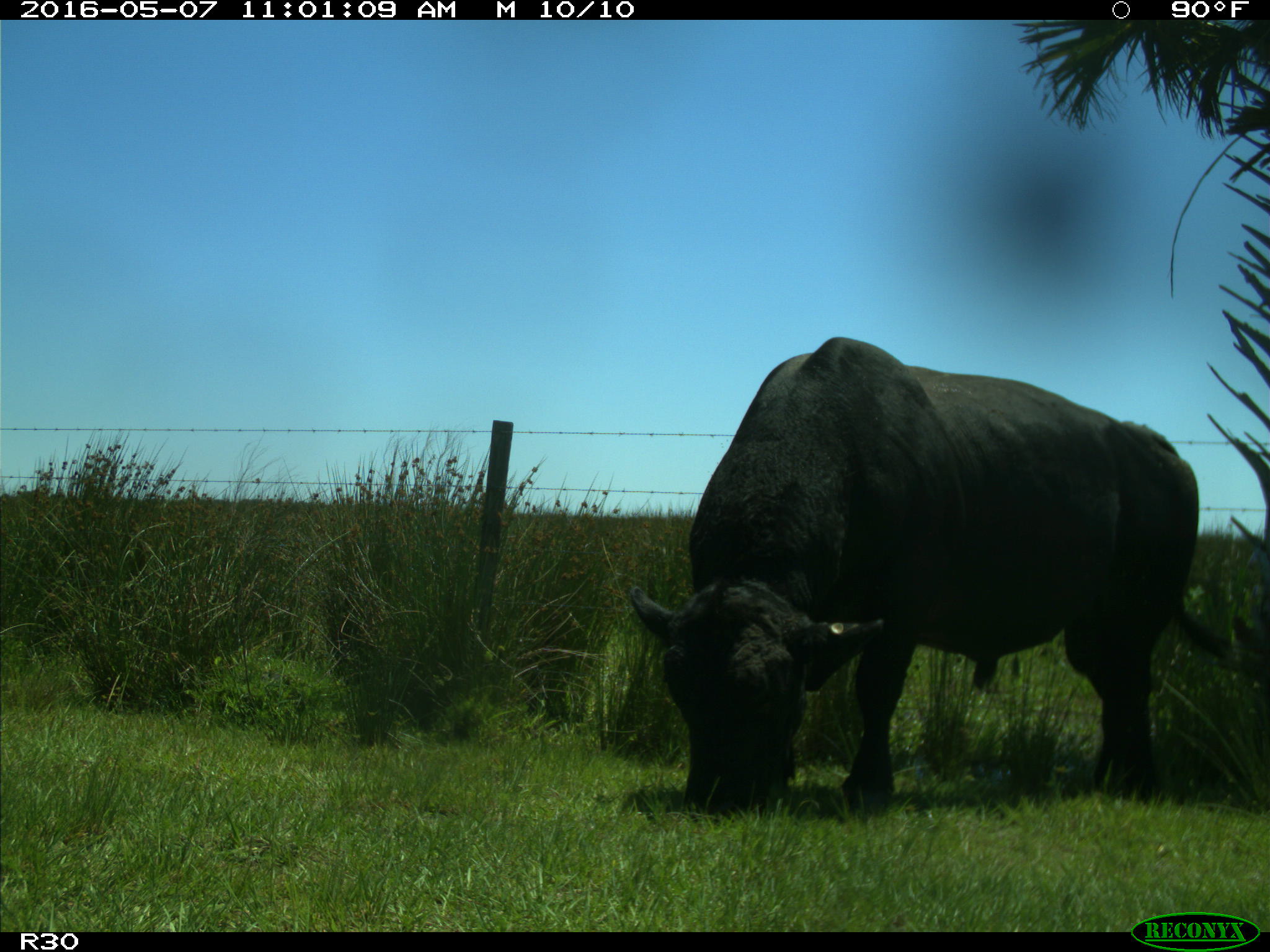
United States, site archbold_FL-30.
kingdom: Animalia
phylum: Chordata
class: Mammalia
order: Artiodactyla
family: Bovidae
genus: Bos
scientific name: Bos taurus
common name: domestic cow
Bos taurus (domestic cow).